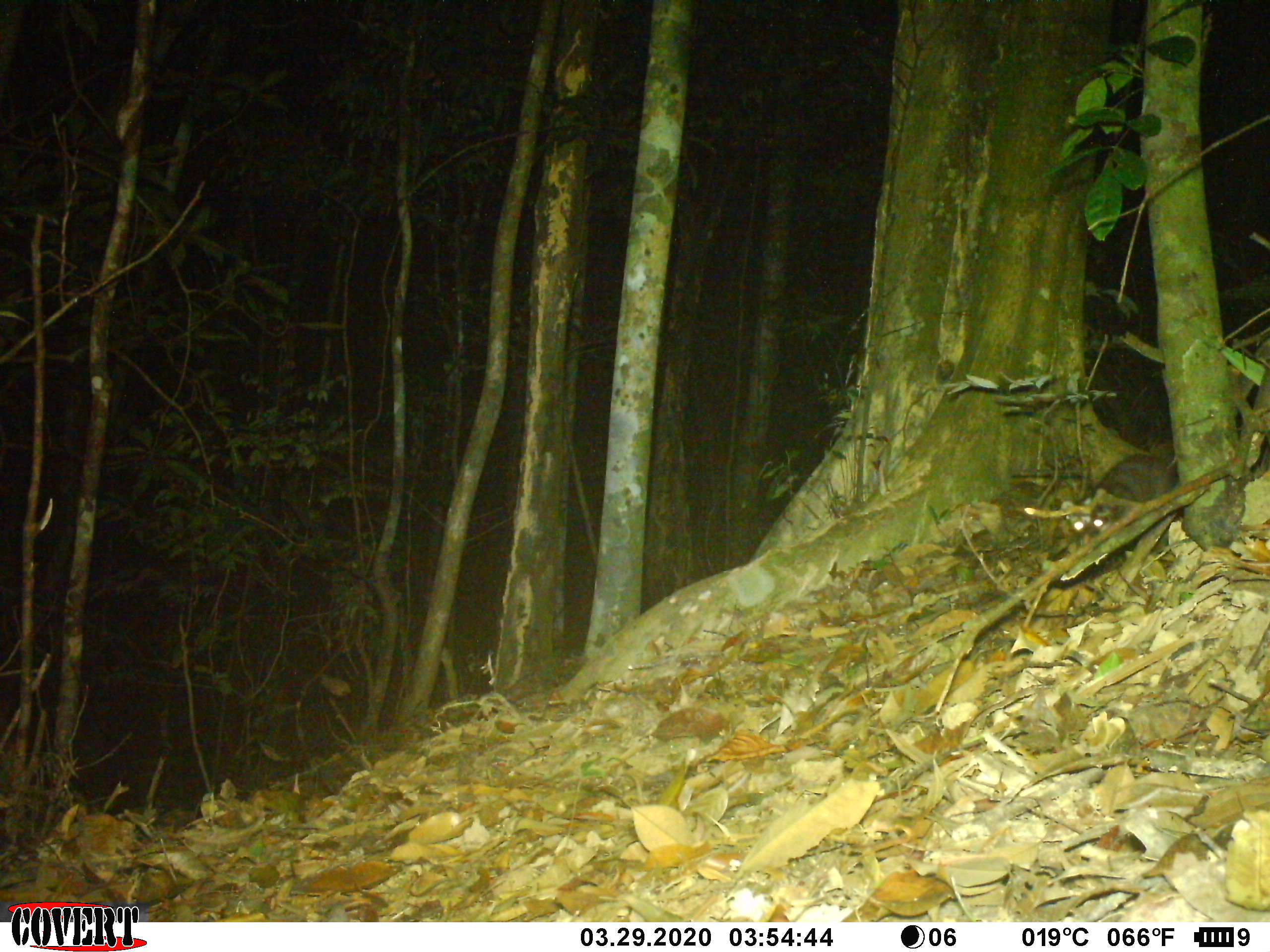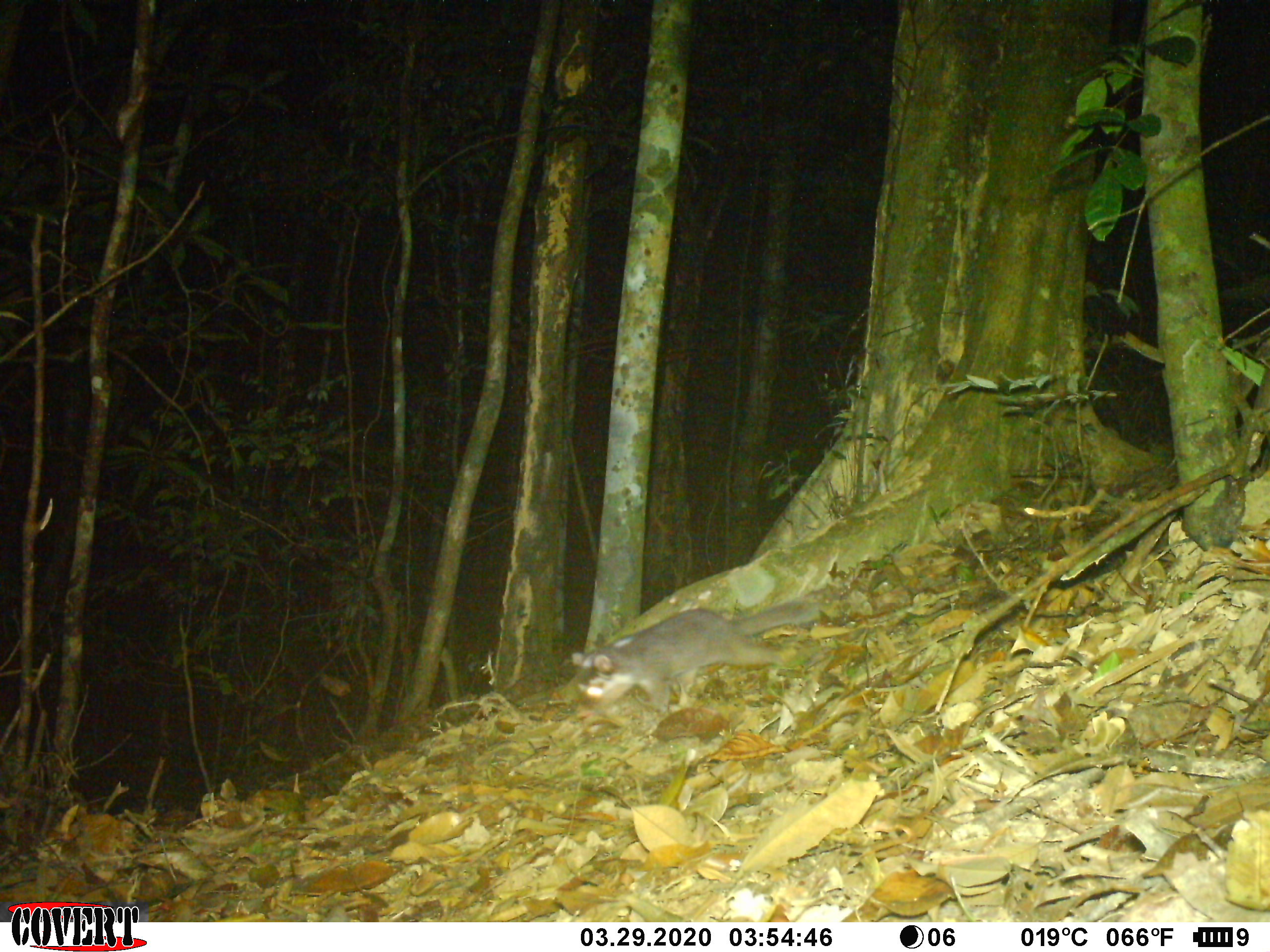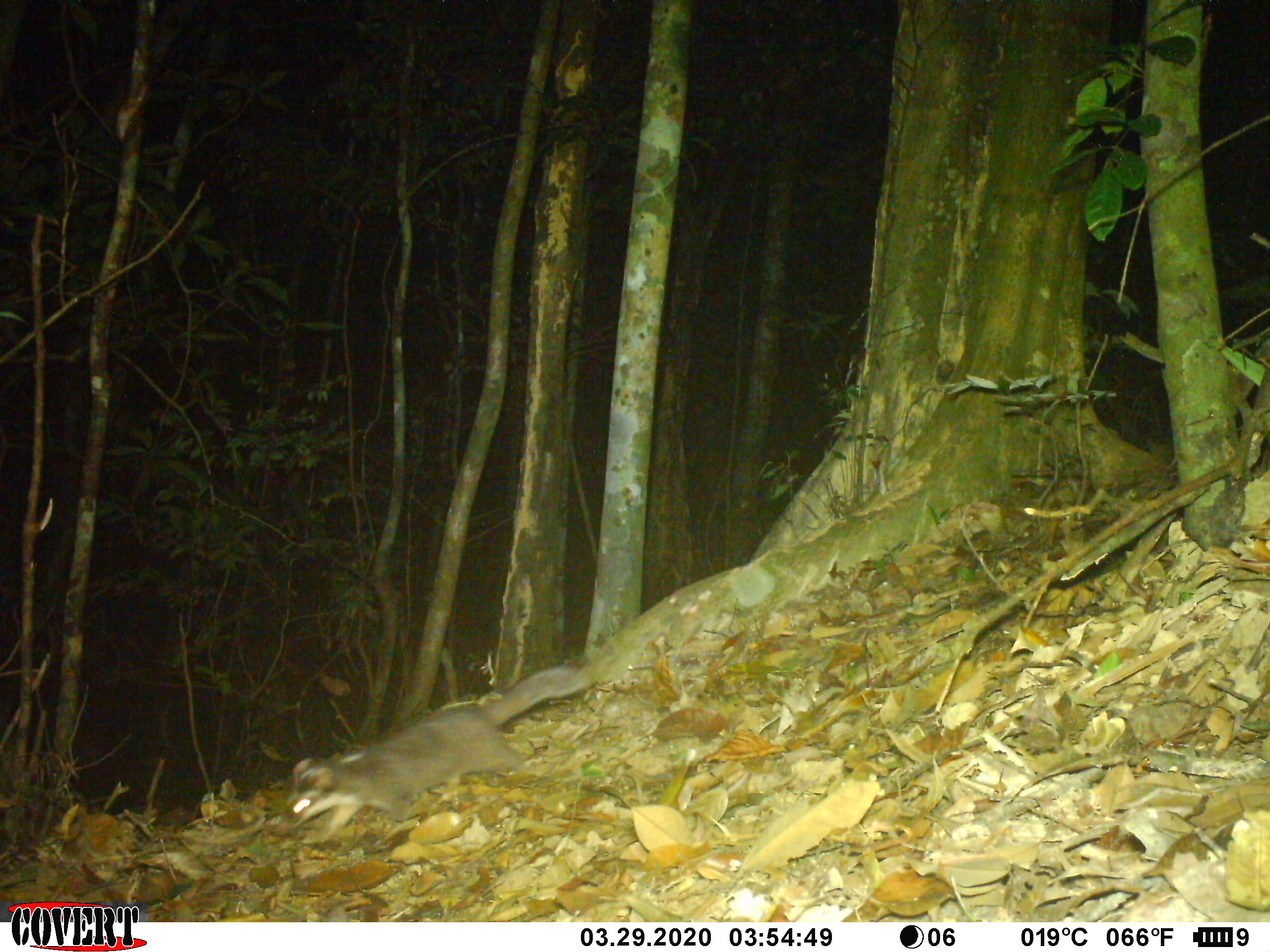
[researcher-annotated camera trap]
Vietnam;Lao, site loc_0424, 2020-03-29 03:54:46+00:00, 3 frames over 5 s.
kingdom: Animalia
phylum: Chordata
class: Mammalia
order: Carnivora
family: Mustelidae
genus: Melogale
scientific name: Melogale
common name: ferret badger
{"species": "ferret badger (Melogale)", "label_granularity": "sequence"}